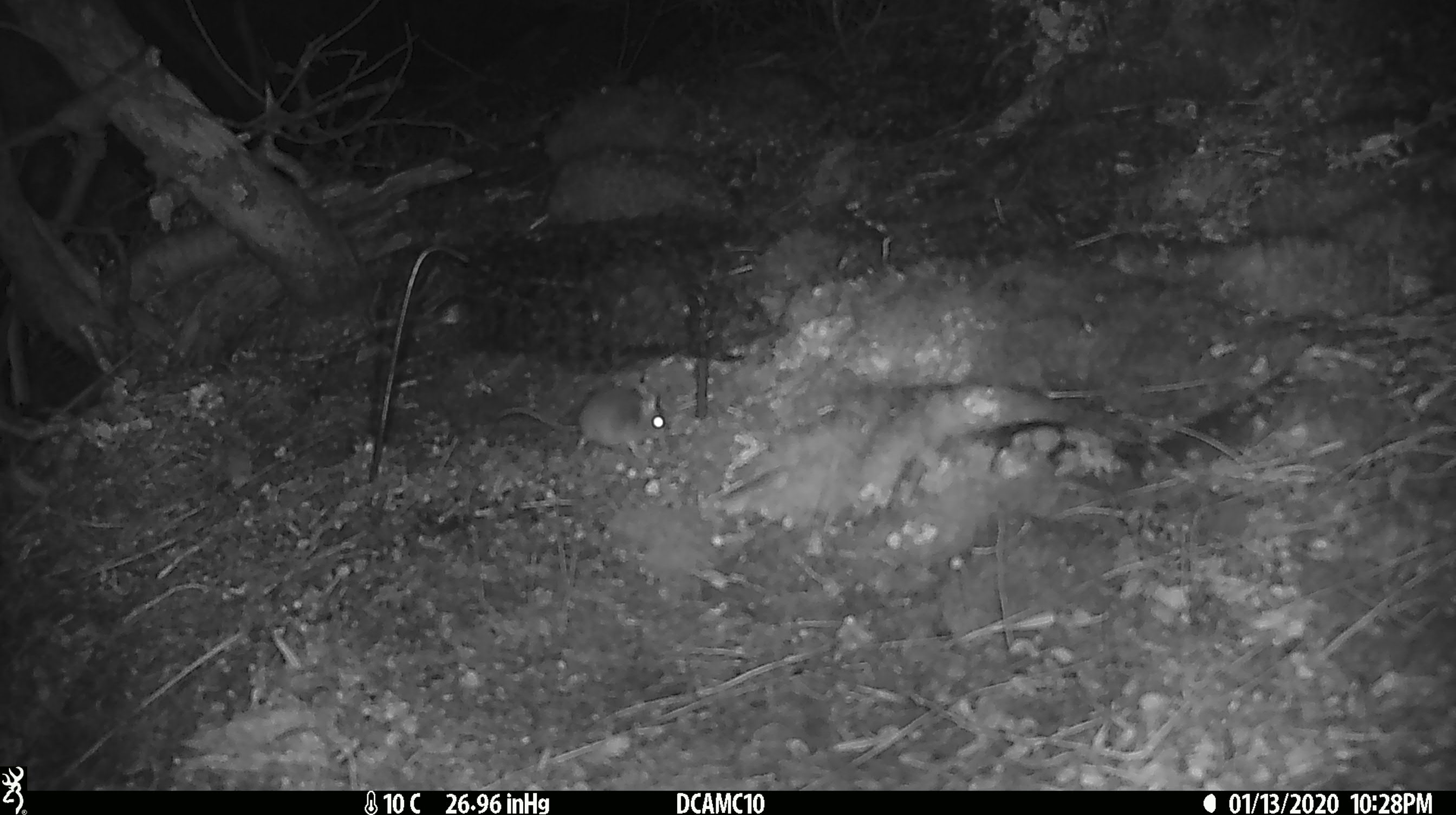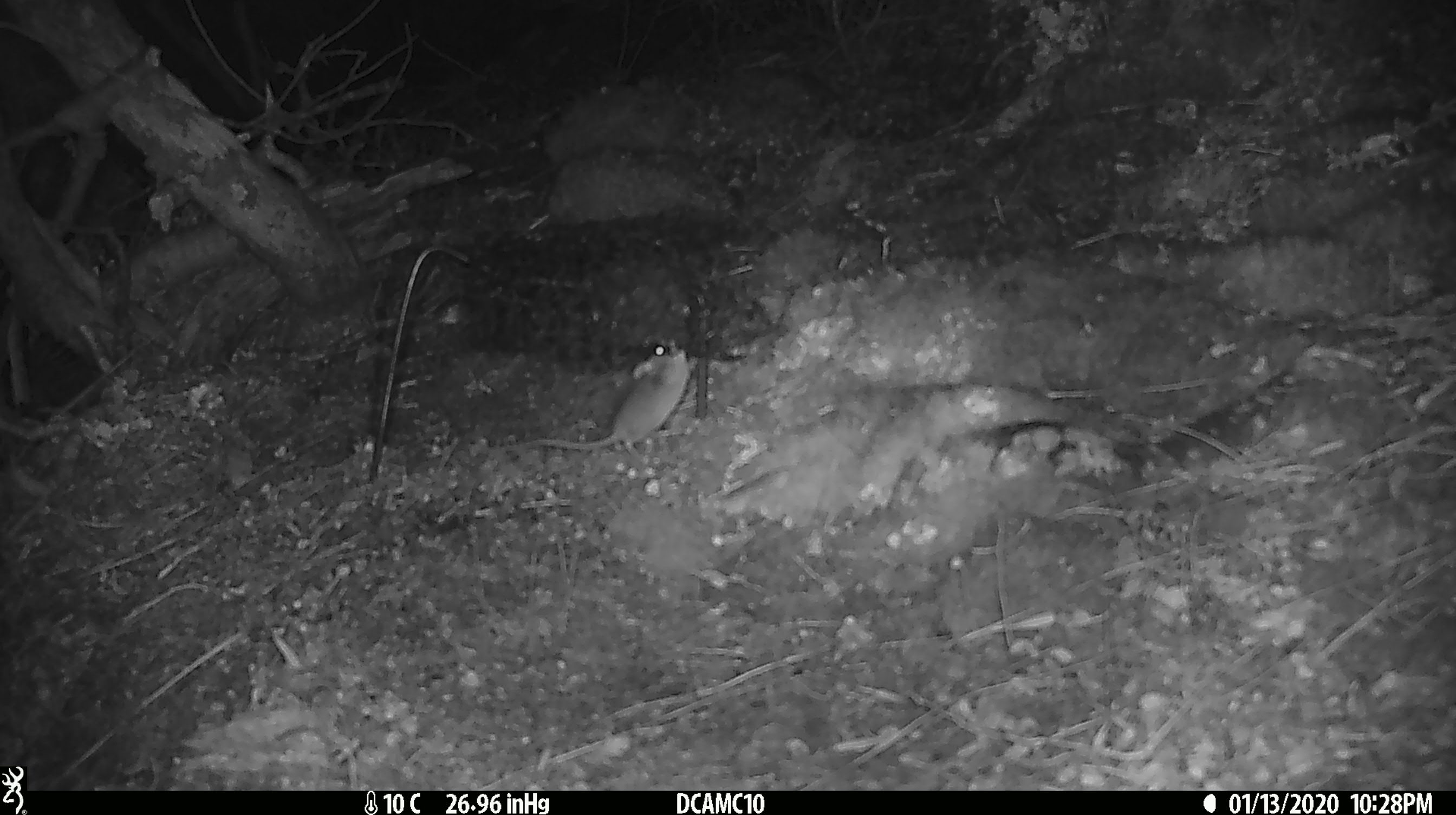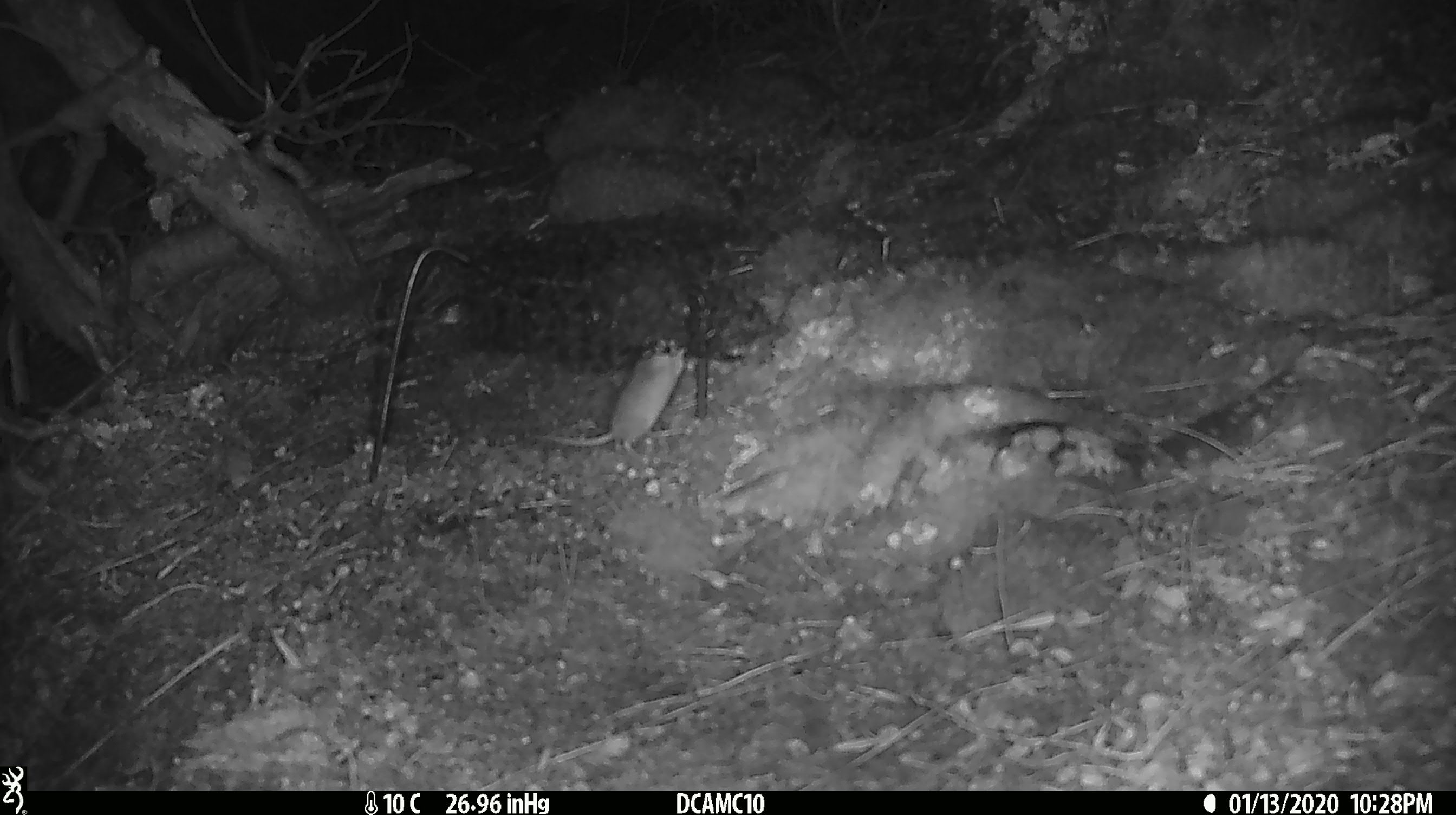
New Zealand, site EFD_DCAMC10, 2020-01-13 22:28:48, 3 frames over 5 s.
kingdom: Animalia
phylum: Chordata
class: Mammalia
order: Rodentia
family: Muridae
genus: Mus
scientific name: Mus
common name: mouse